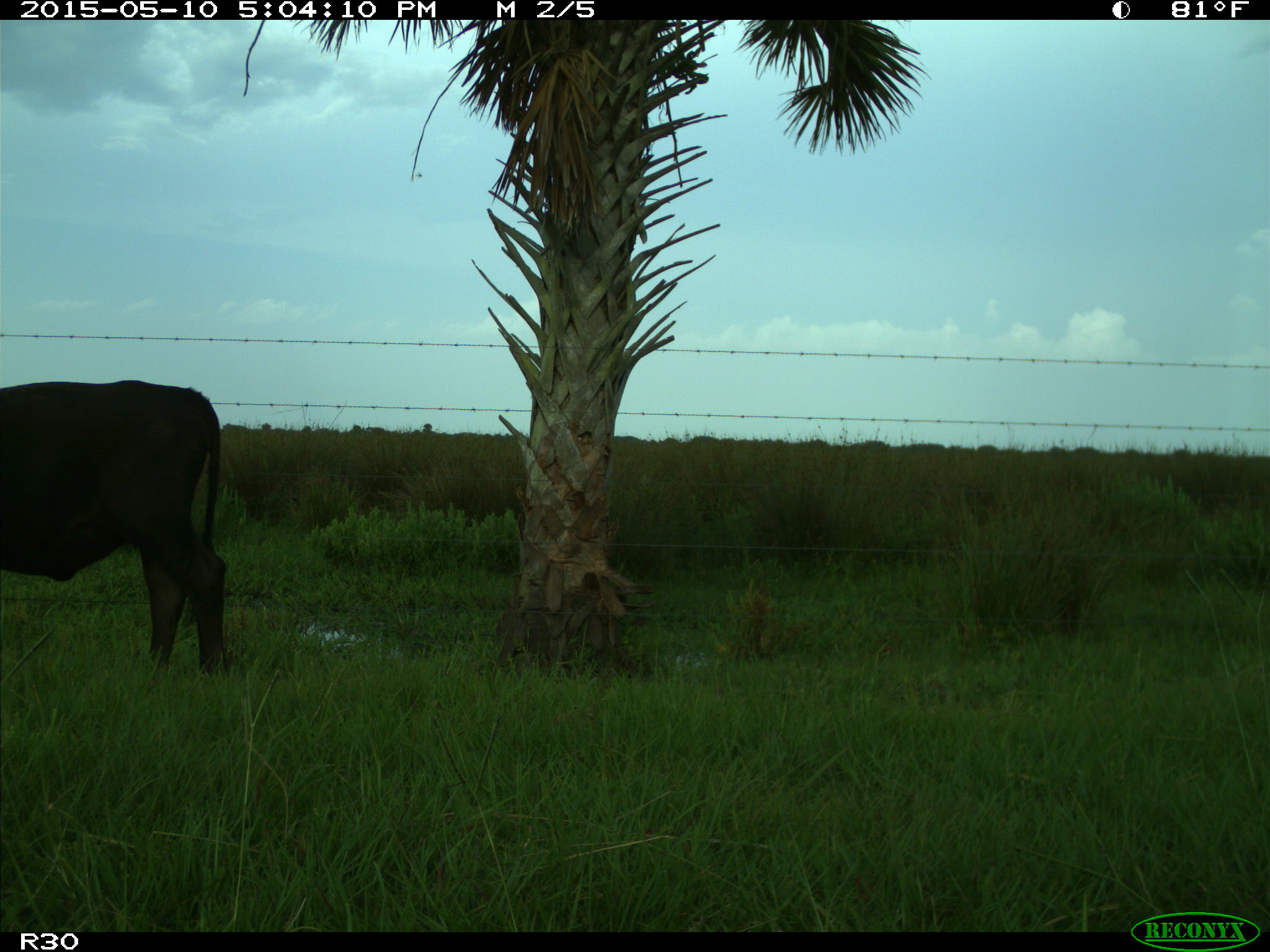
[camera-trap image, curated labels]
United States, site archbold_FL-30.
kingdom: Animalia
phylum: Chordata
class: Mammalia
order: Artiodactyla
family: Bovidae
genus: Bos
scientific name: Bos taurus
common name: domestic cow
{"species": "Bos taurus (domestic cow)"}